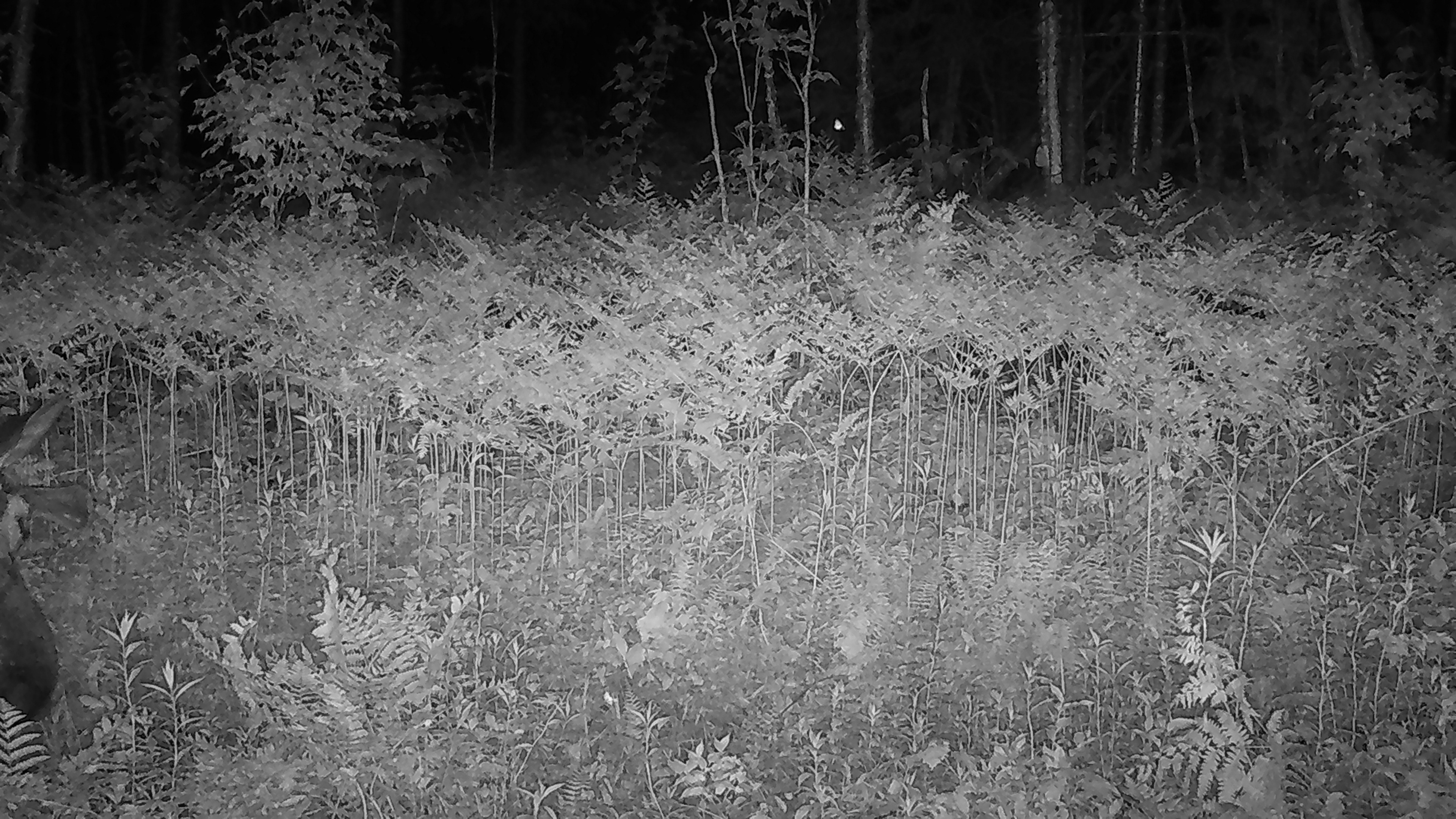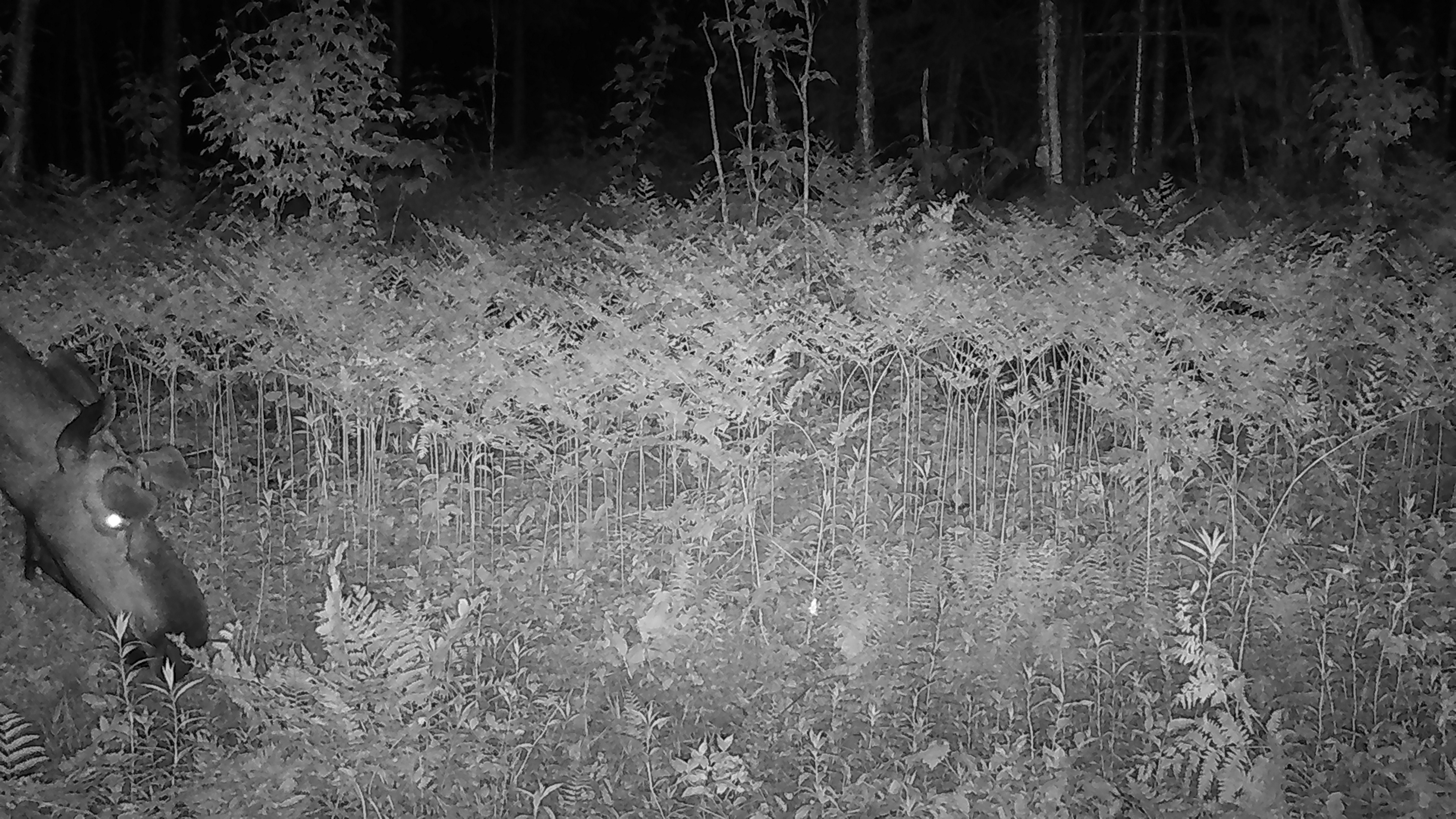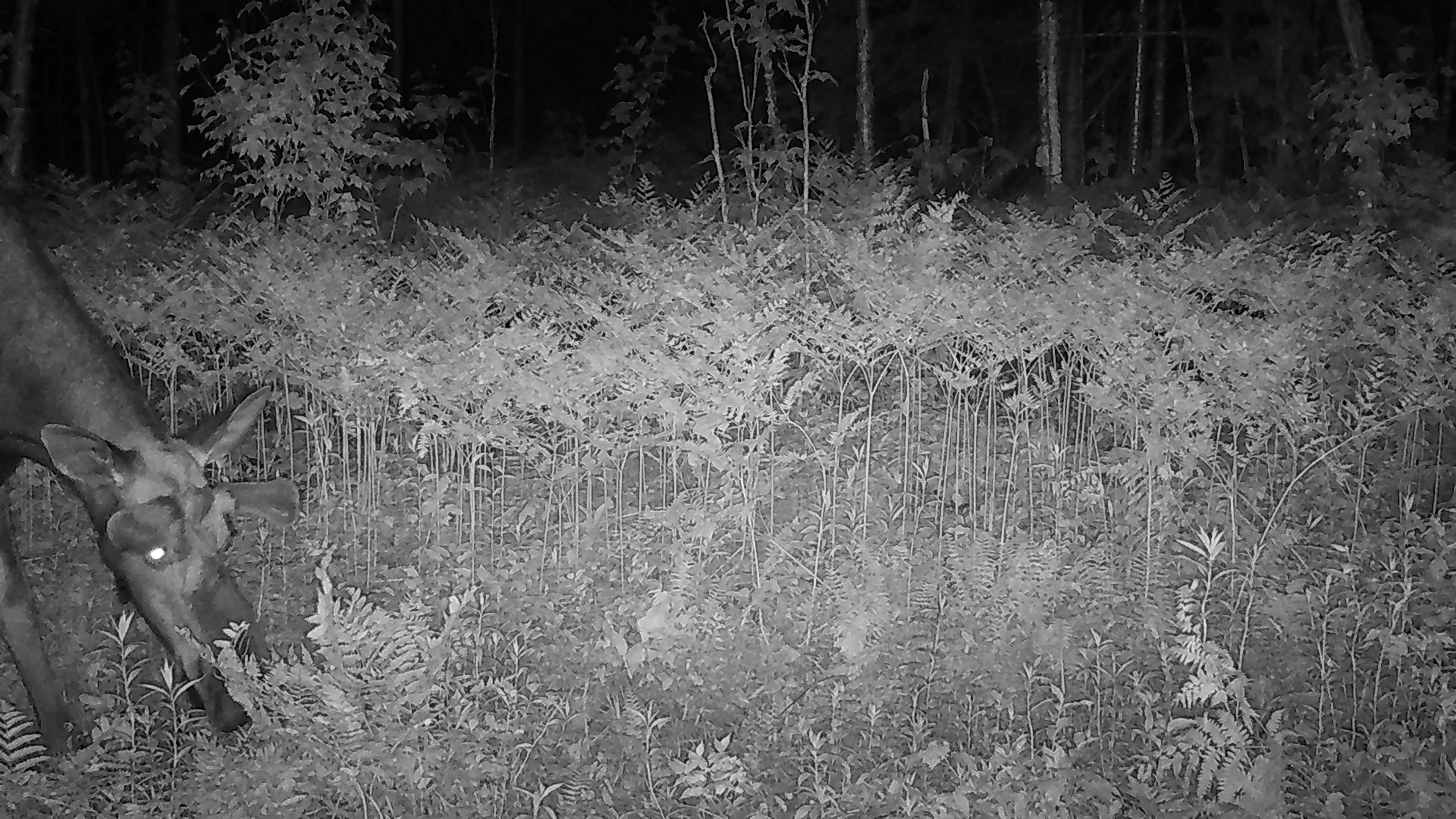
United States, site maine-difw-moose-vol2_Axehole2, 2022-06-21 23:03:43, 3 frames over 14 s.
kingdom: Animalia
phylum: Chordata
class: Mammalia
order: Artiodactyla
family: Cervidae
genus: Alces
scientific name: Alces alces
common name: moose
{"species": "moose (Alces alces)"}